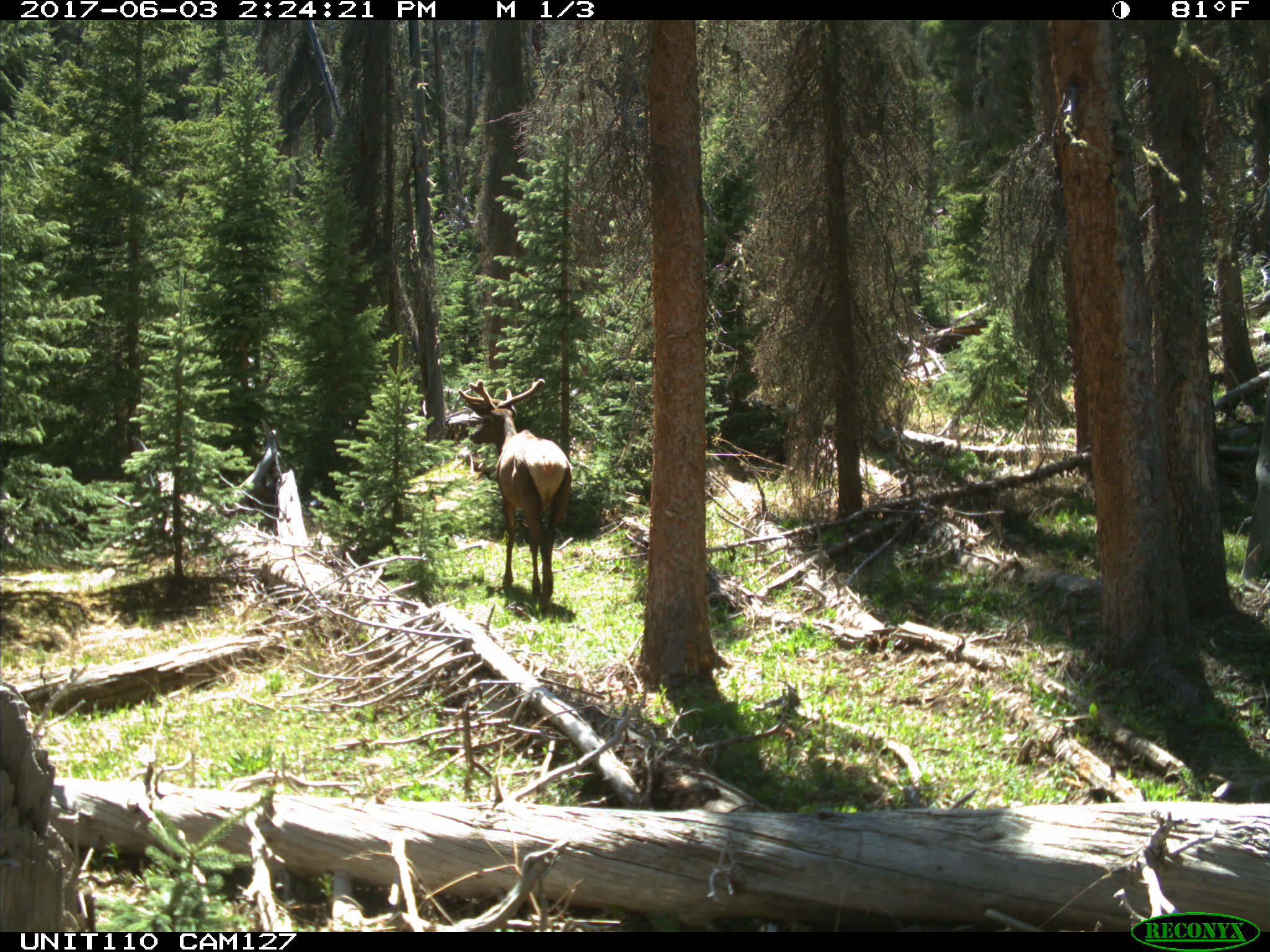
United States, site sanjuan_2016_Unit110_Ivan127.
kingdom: Animalia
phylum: Chordata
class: Mammalia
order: Artiodactyla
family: Cervidae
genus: Cervus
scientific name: Cervus elaphus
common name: red deer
Cervus elaphus (red deer).